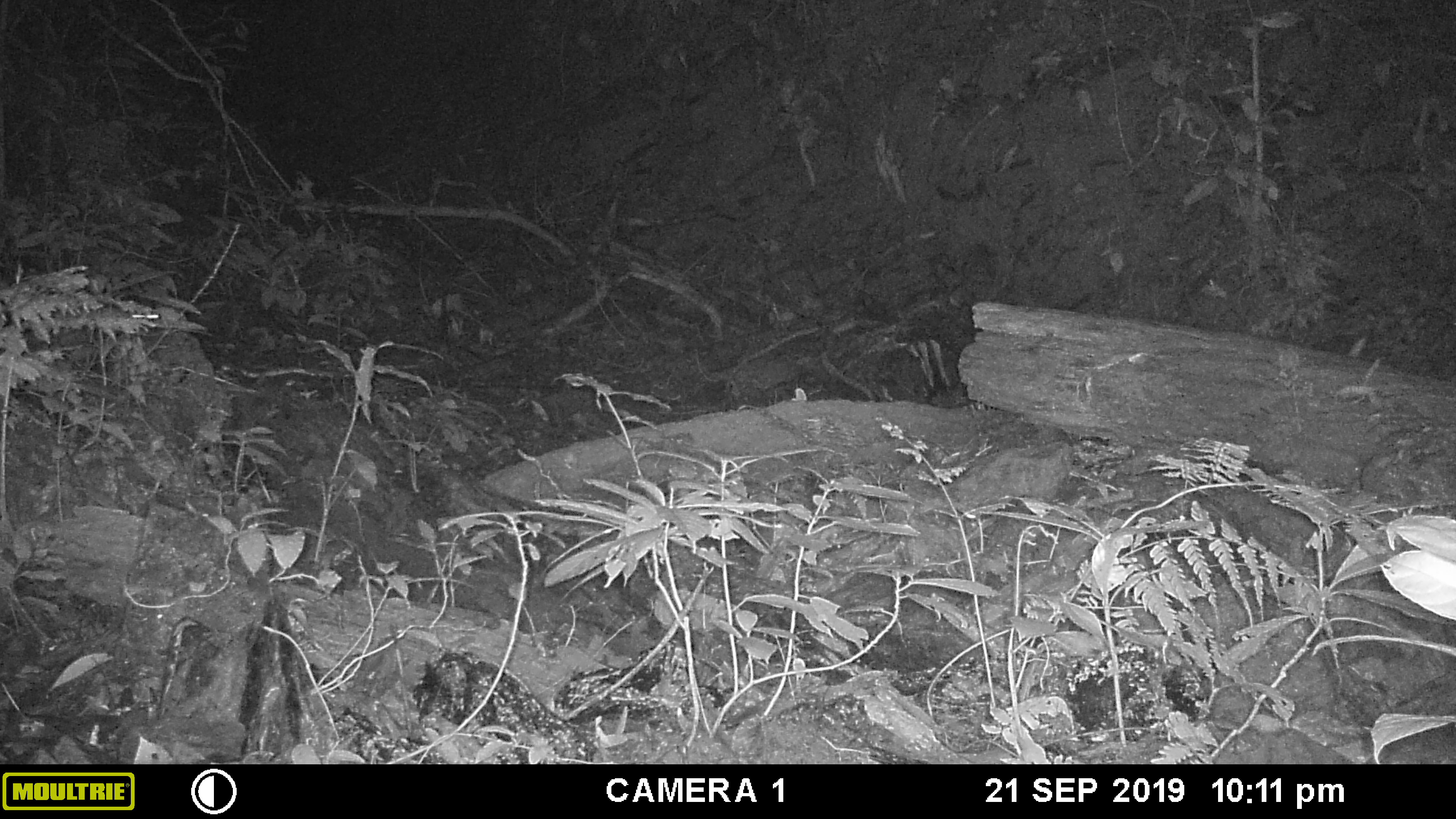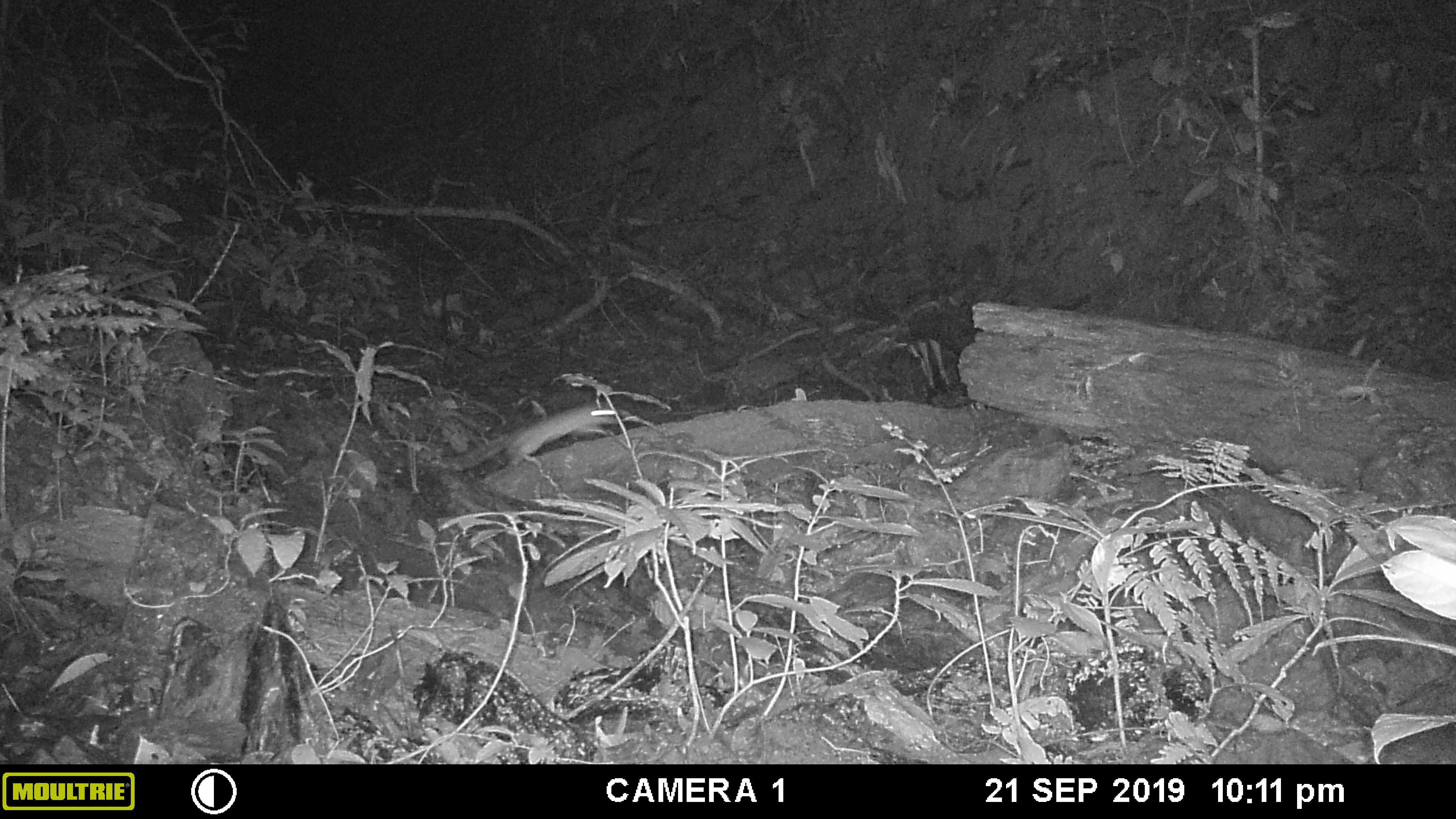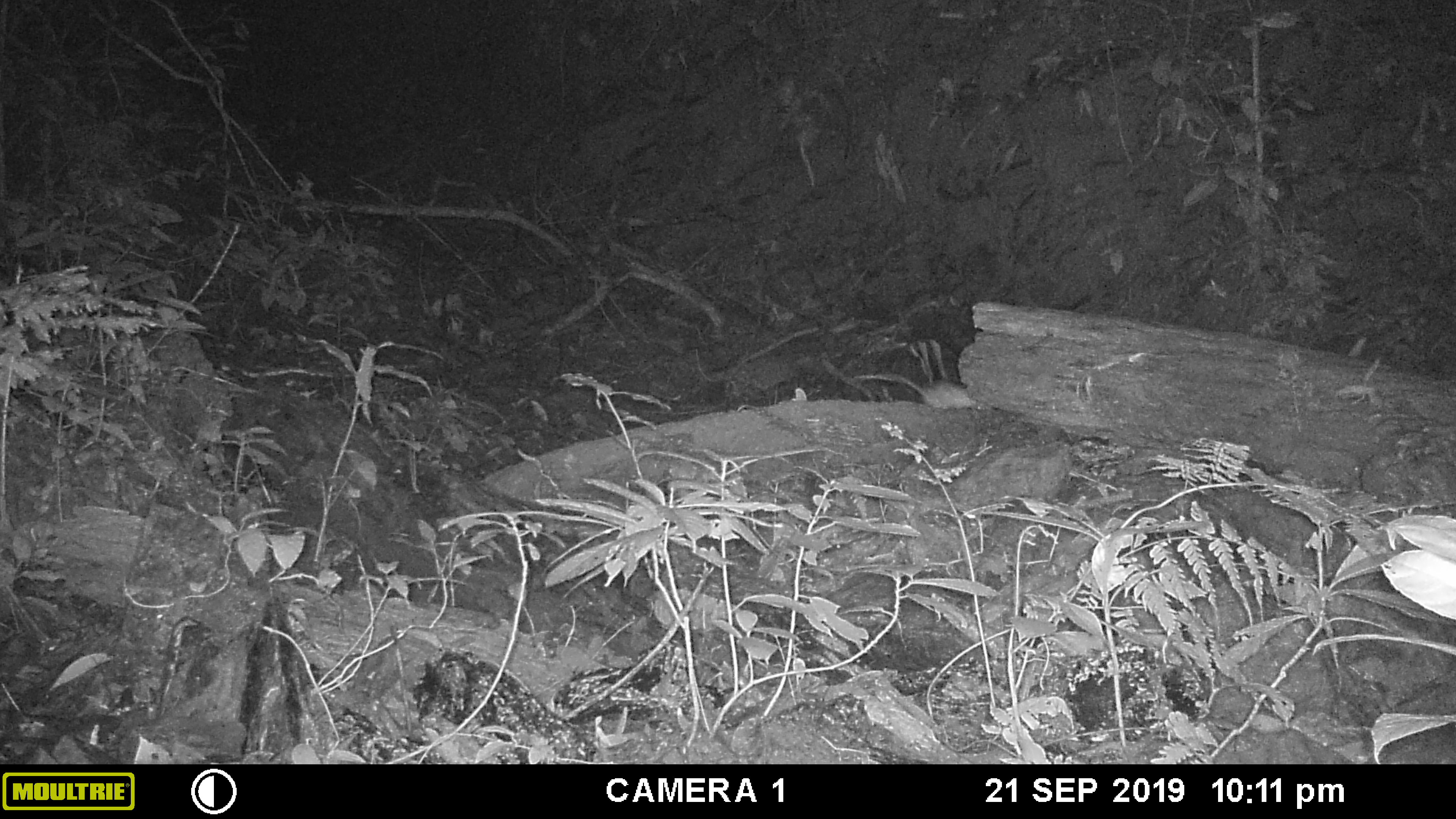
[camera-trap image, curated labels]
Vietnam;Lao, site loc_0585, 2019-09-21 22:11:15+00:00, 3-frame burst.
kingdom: Animalia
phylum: Chordata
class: Mammalia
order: Rodentia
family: Muridae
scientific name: Muridae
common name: old-world mice and rats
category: unidentified murid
Unidentified murid (old-world mice and rats) (Muridae). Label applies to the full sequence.